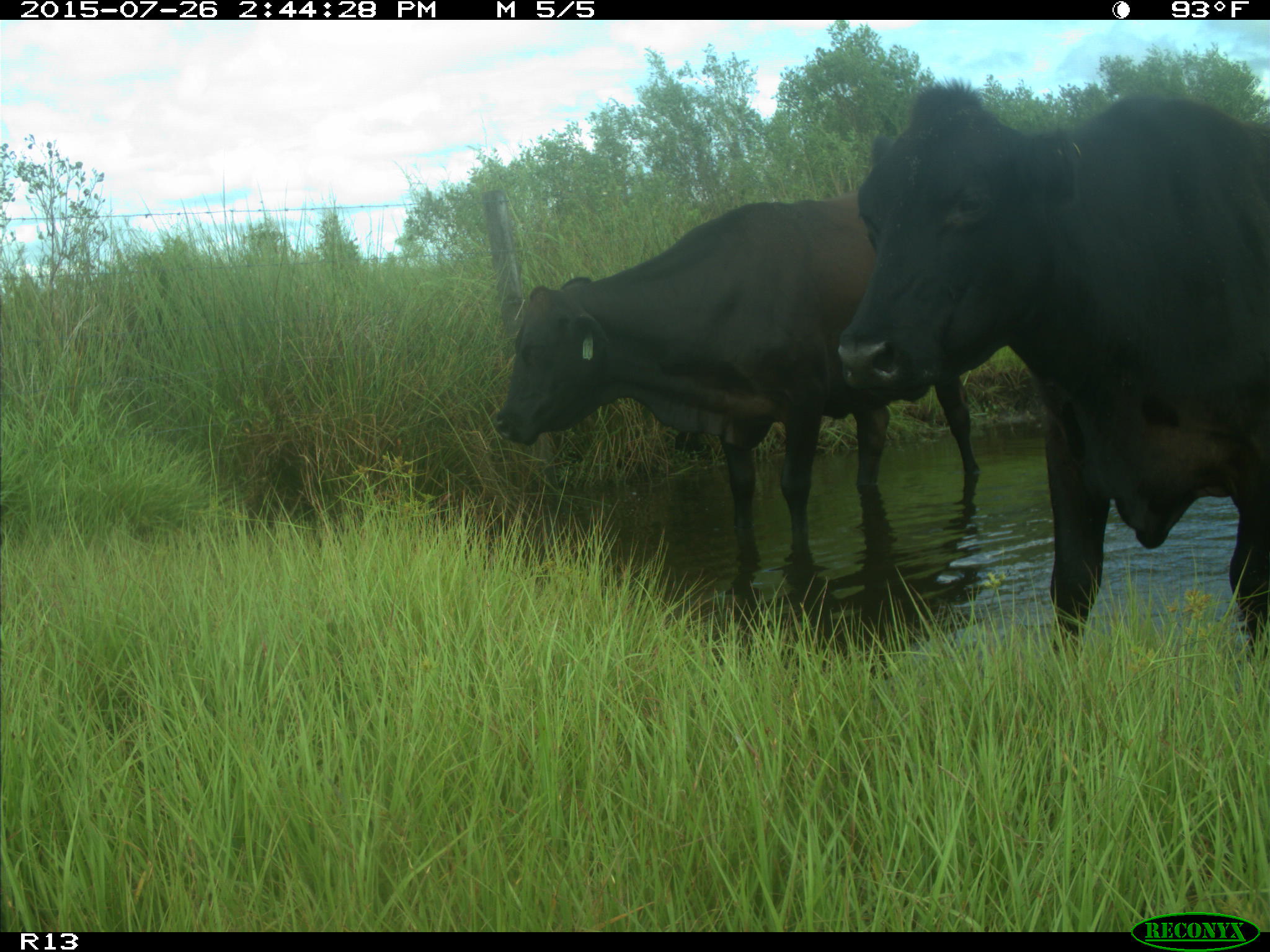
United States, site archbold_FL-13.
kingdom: Animalia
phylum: Chordata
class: Mammalia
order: Artiodactyla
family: Bovidae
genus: Bos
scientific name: Bos taurus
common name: domestic cow